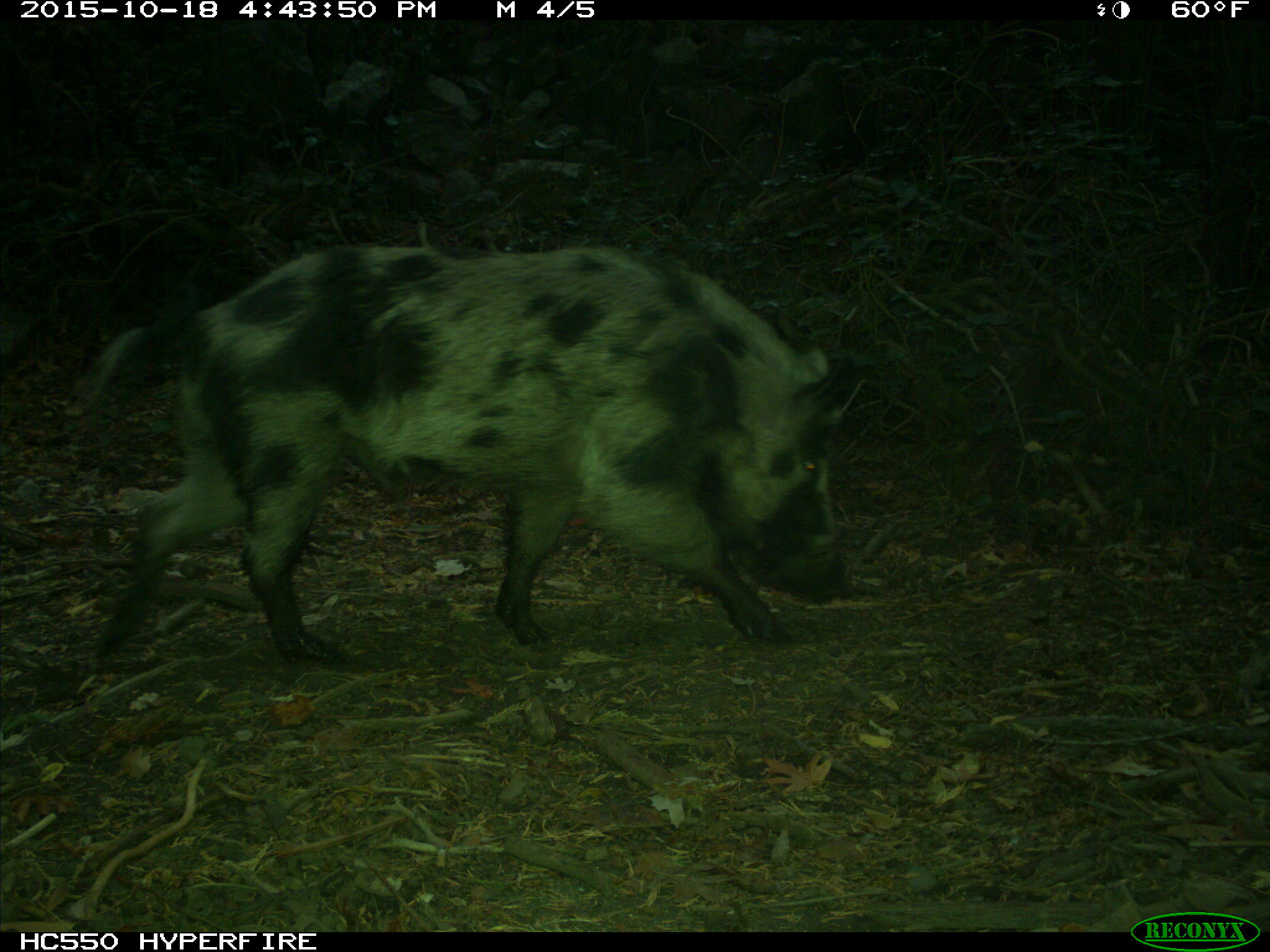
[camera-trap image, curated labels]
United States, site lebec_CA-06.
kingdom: Animalia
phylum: Chordata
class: Mammalia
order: Artiodactyla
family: Suidae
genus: Sus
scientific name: Sus scrofa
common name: wild boar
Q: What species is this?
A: Sus scrofa (wild boar).